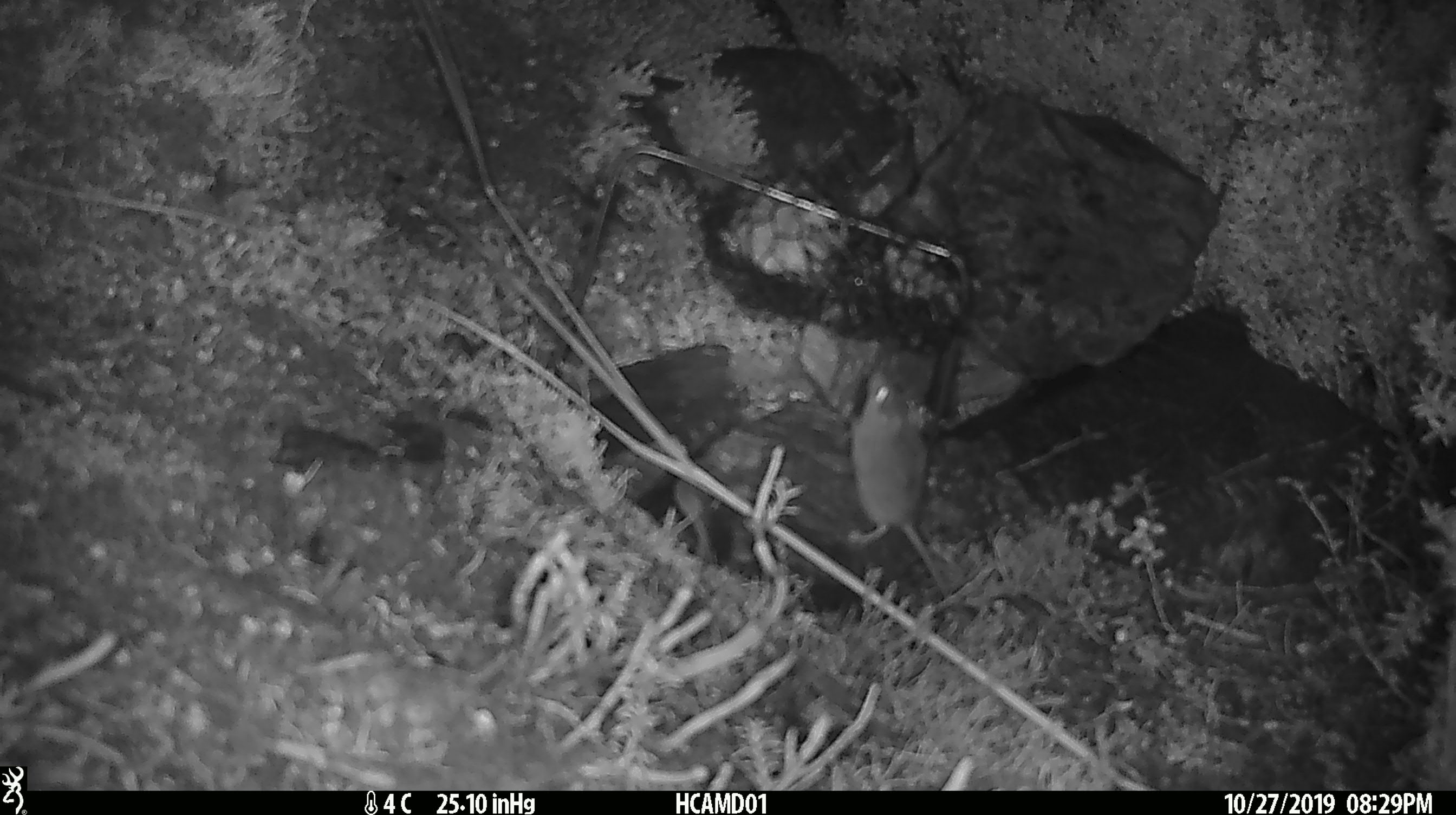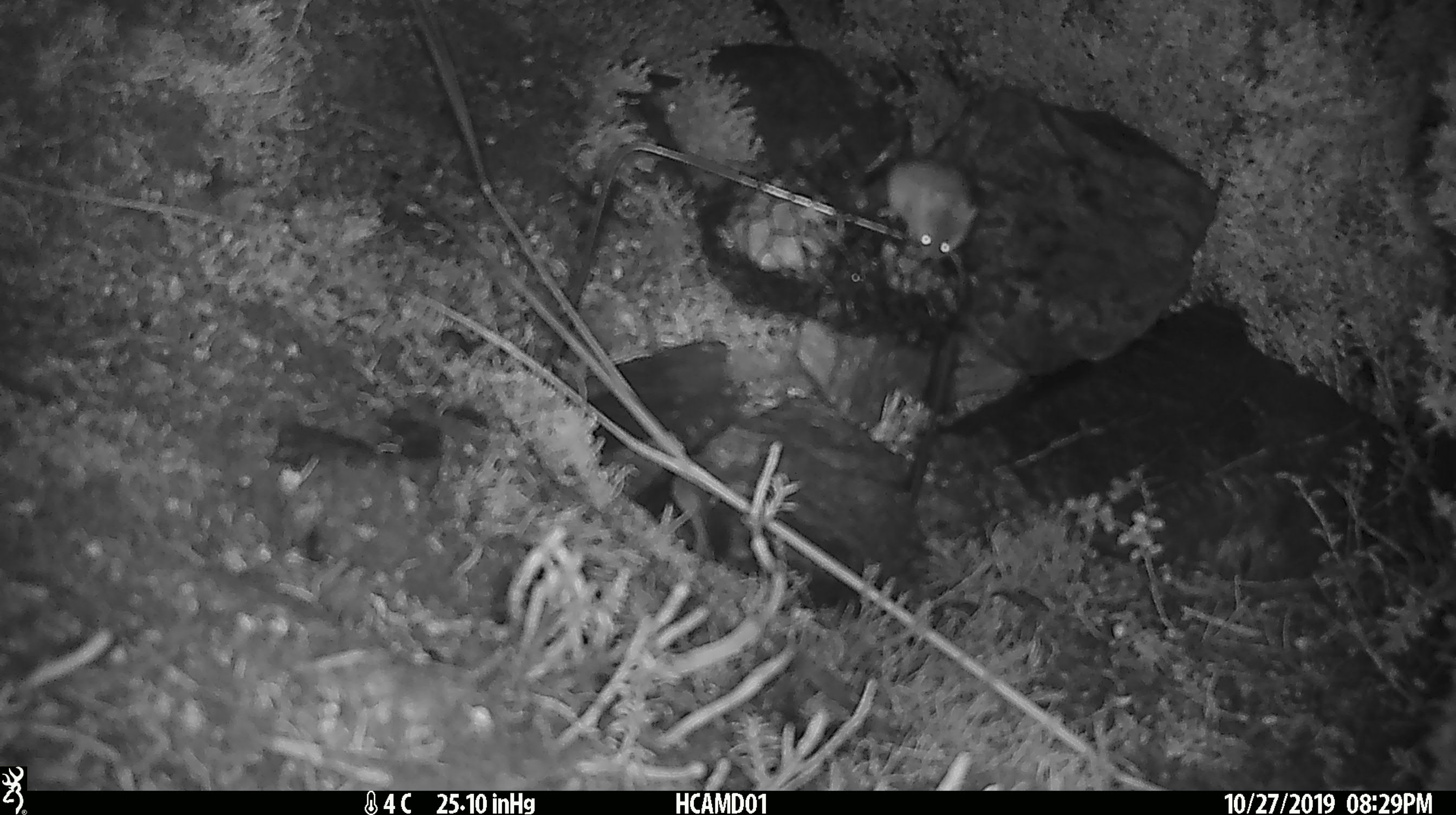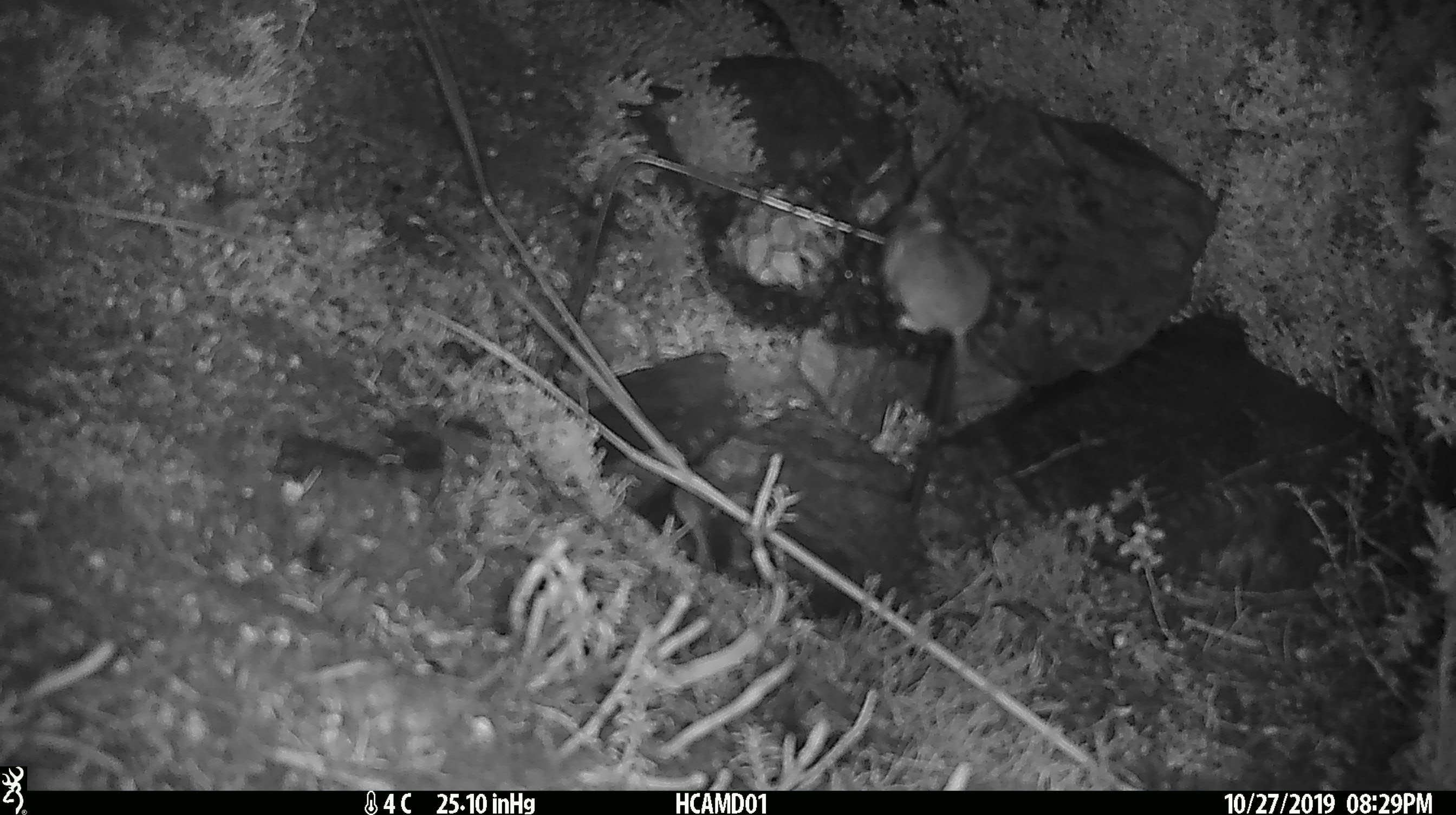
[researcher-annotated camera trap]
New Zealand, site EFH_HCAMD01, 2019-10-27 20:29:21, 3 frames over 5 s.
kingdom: Animalia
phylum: Chordata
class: Mammalia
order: Rodentia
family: Muridae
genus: Mus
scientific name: Mus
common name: mouse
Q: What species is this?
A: Mouse (Mus).